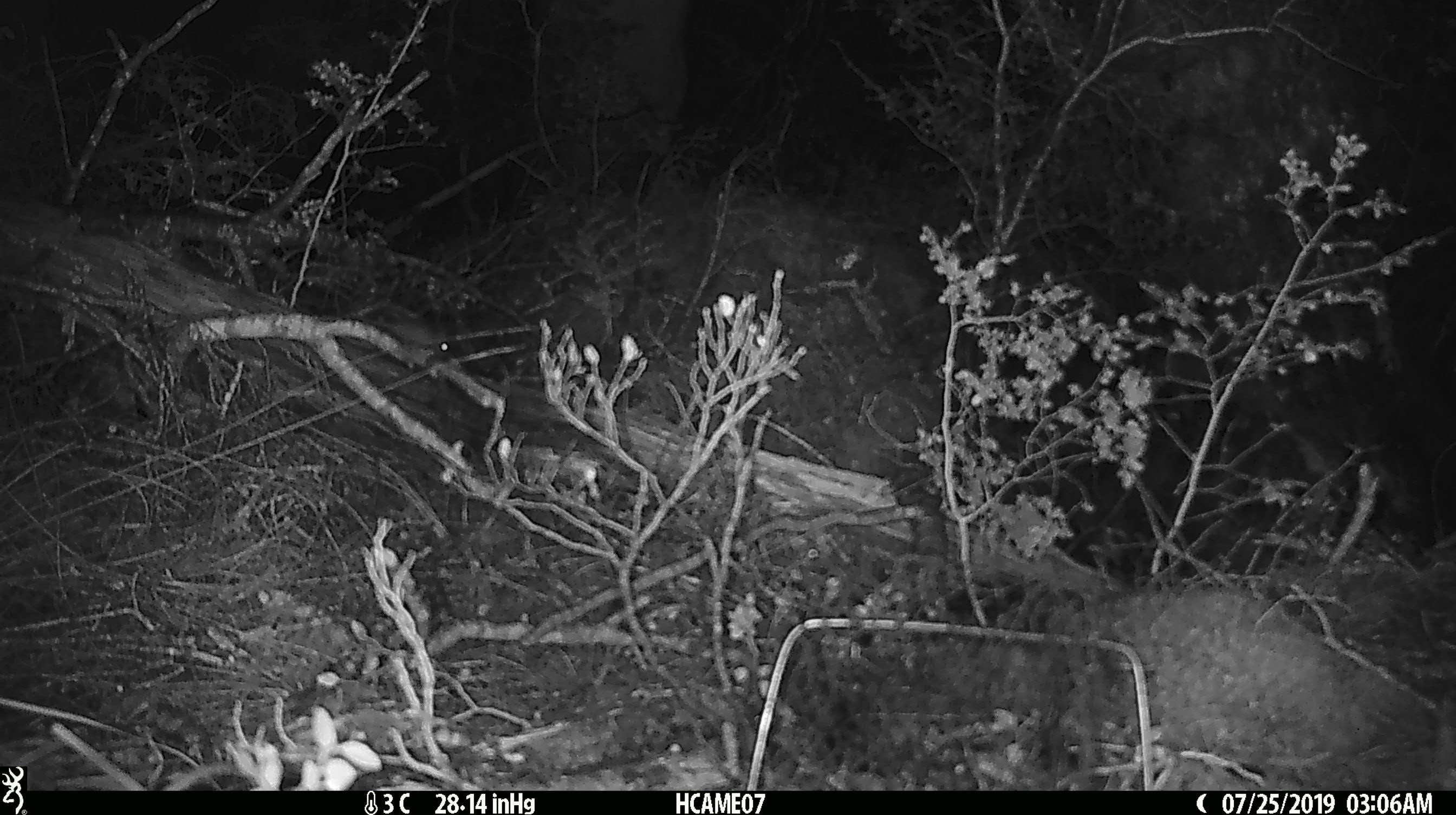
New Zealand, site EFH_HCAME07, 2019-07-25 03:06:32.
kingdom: Animalia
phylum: Chordata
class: Mammalia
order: Rodentia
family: Muridae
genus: Mus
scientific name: Mus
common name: mouse